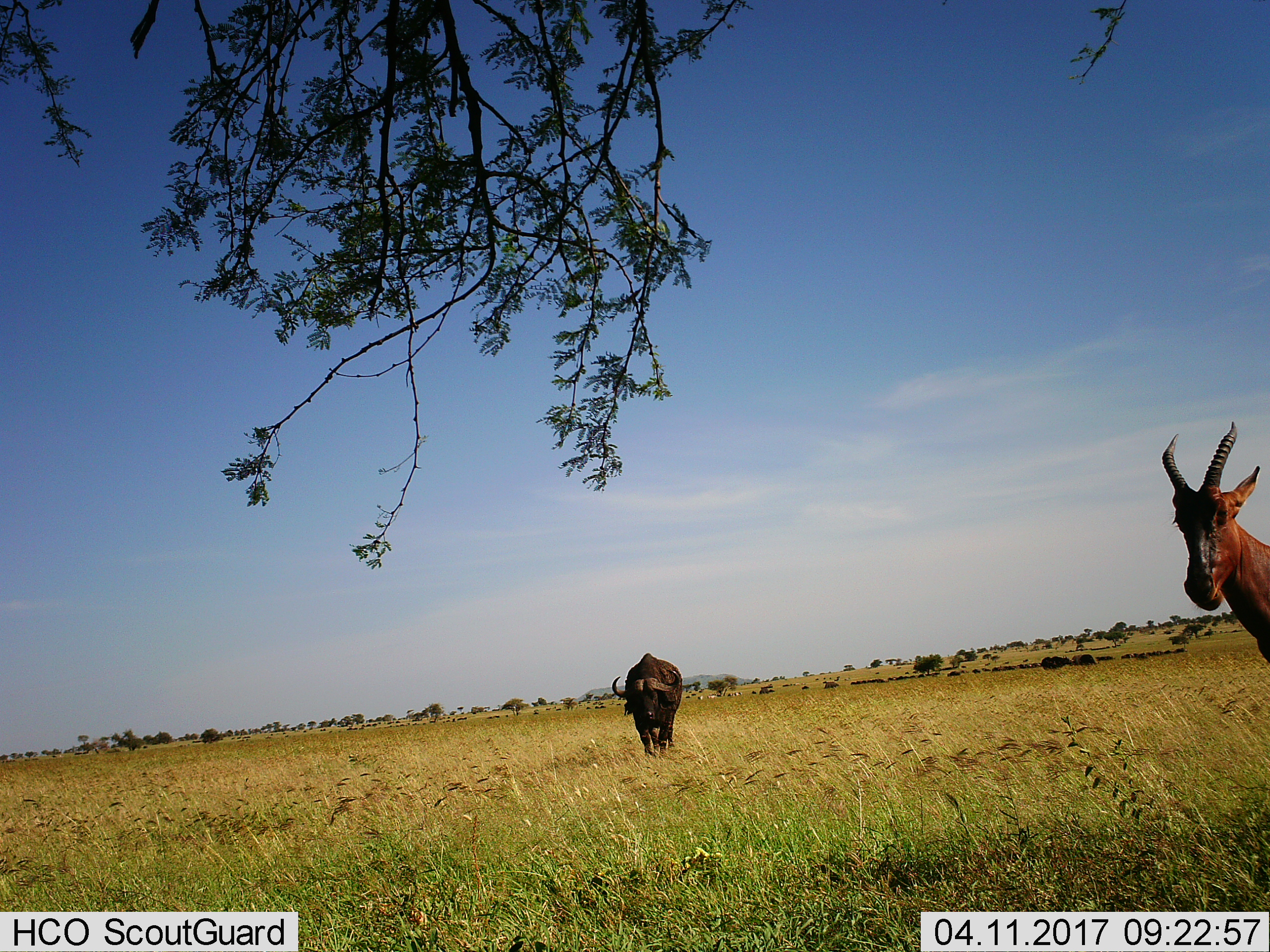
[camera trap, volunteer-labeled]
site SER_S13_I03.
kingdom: Animalia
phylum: Chordata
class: Mammalia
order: Artiodactyla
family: Bovidae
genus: Syncerus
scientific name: Syncerus caffer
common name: african buffalo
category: buffalo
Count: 1.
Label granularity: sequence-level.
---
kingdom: Animalia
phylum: Chordata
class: Mammalia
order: Artiodactyla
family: Bovidae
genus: Damaliscus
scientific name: Damaliscus lunatus jimela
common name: topi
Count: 1.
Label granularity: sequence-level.